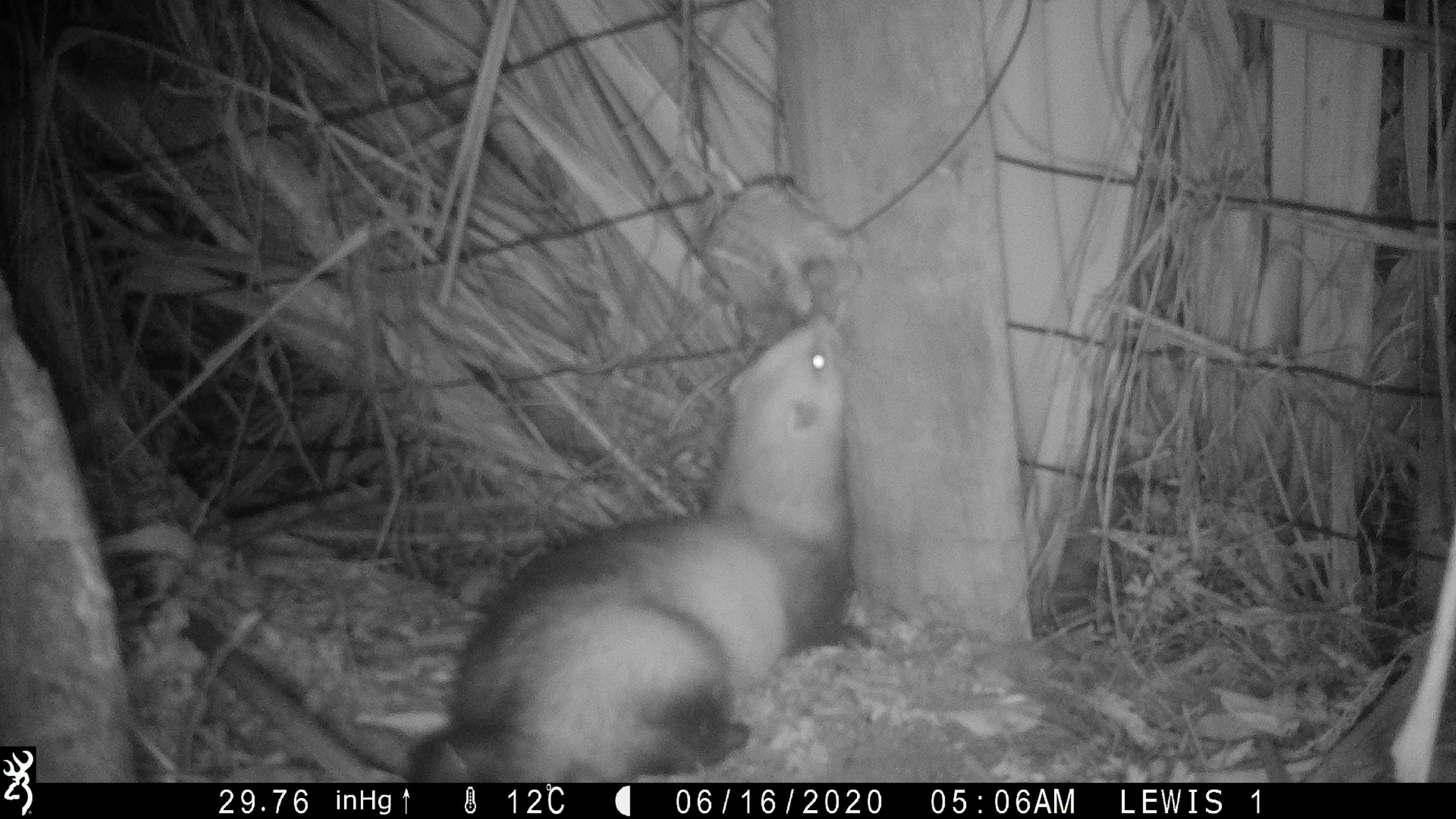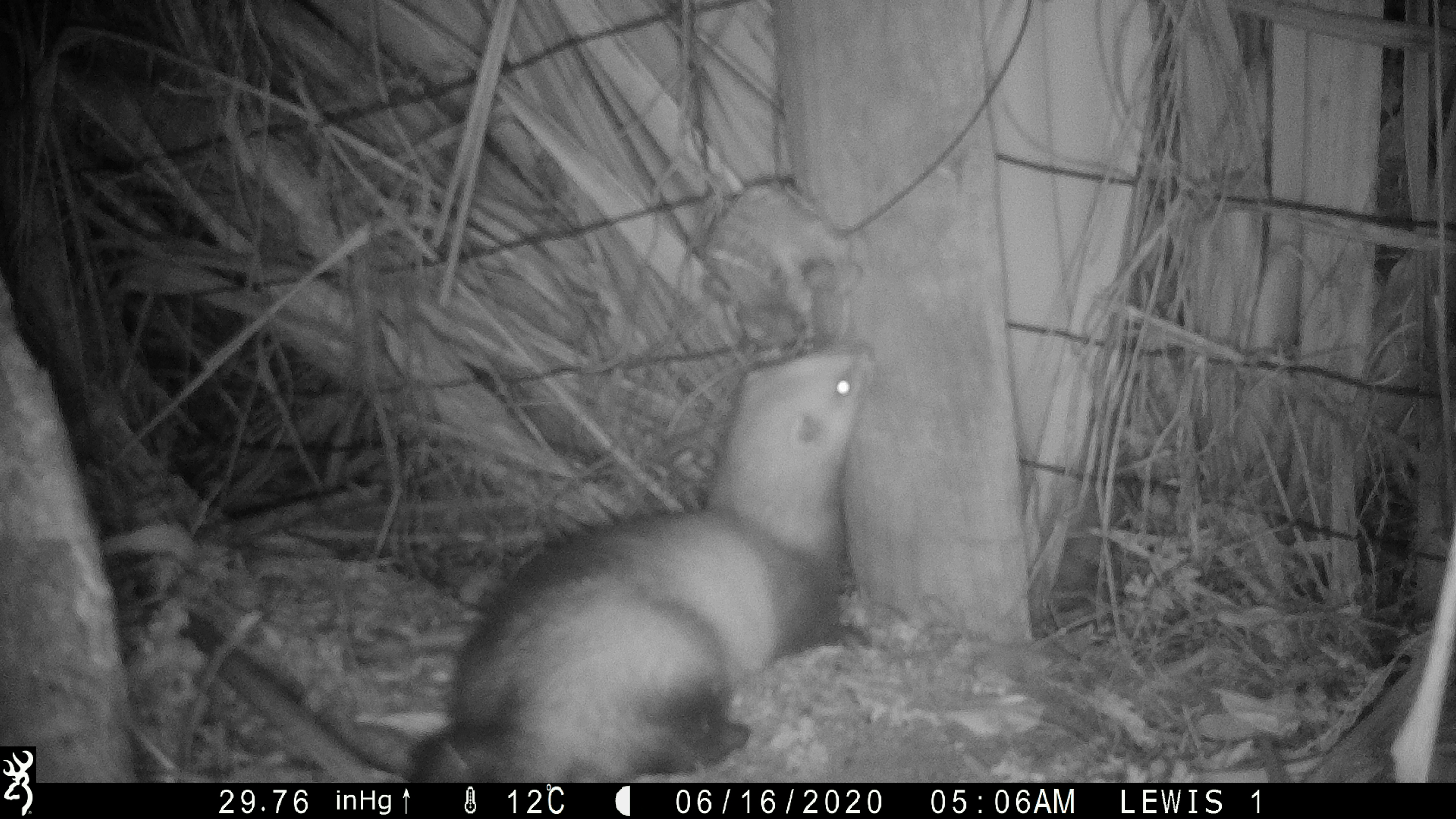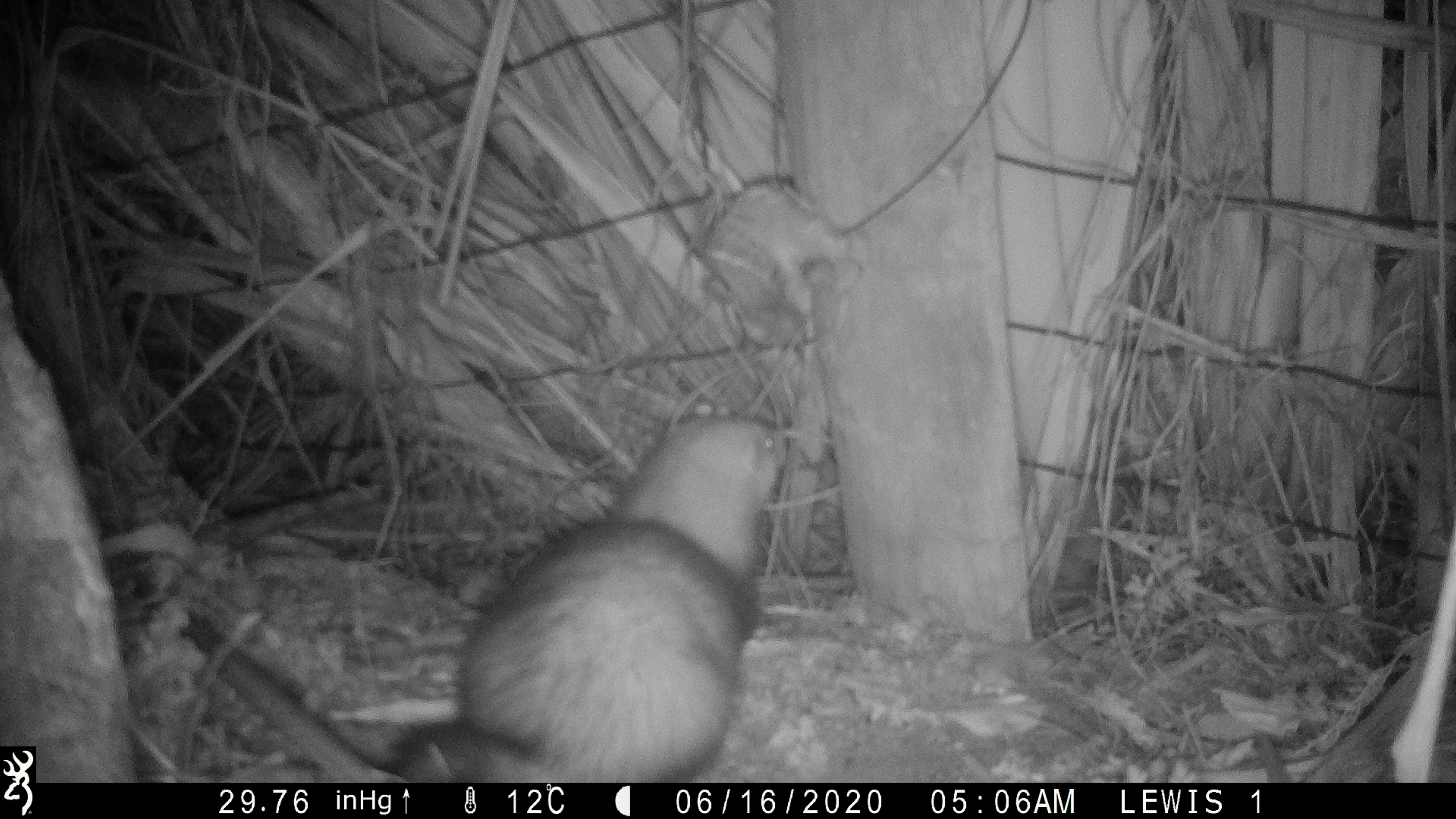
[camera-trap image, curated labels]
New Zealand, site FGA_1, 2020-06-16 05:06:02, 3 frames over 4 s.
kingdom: Animalia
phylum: Chordata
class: Mammalia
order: Carnivora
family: Mustelidae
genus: Mustela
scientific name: Mustela furo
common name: ferret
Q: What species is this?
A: Ferret (Mustela furo).